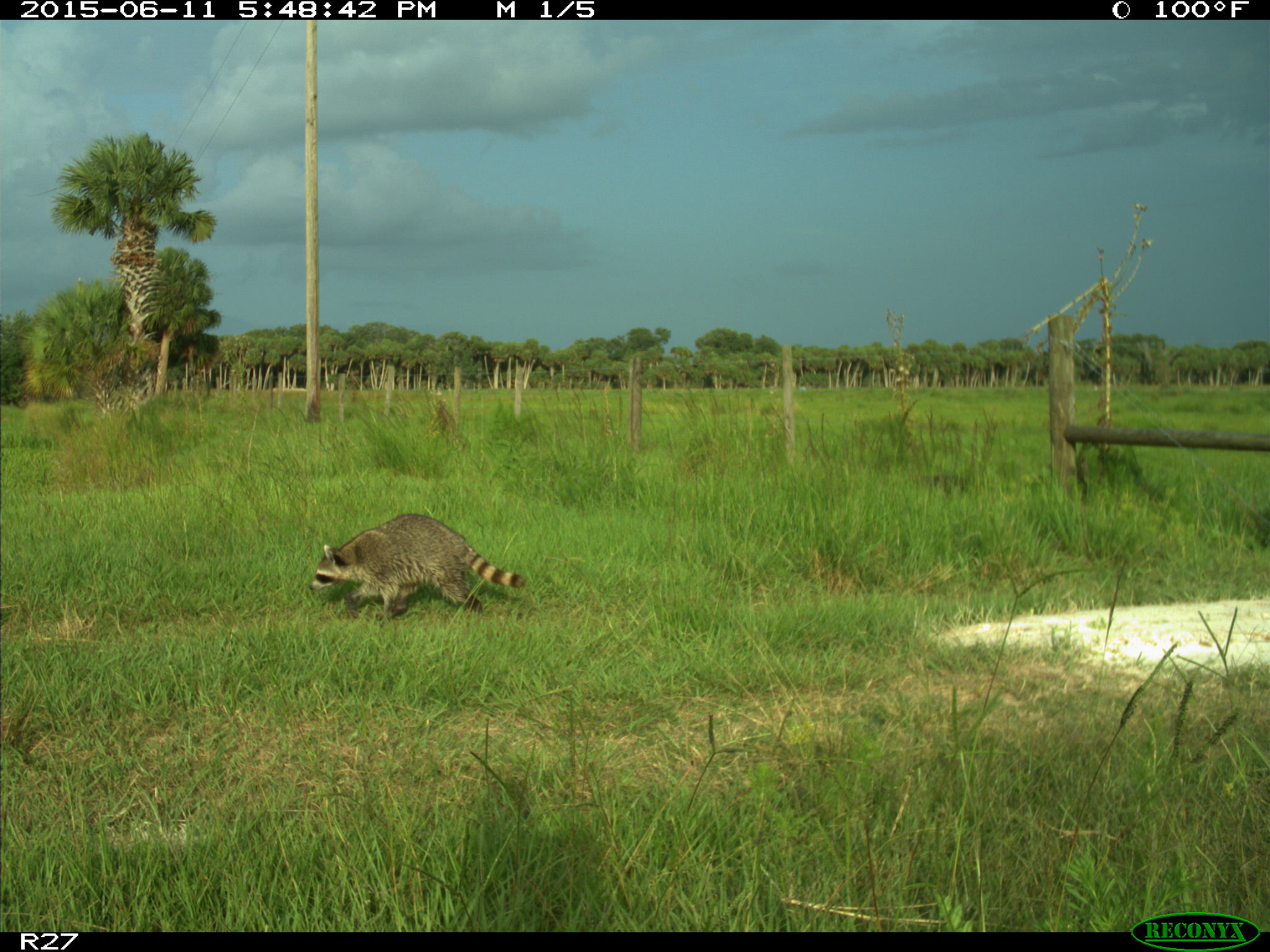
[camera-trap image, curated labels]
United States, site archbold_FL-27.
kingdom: Animalia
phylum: Chordata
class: Mammalia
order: Carnivora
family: Procyonidae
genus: Procyon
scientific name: Procyon lotor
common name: common raccoon